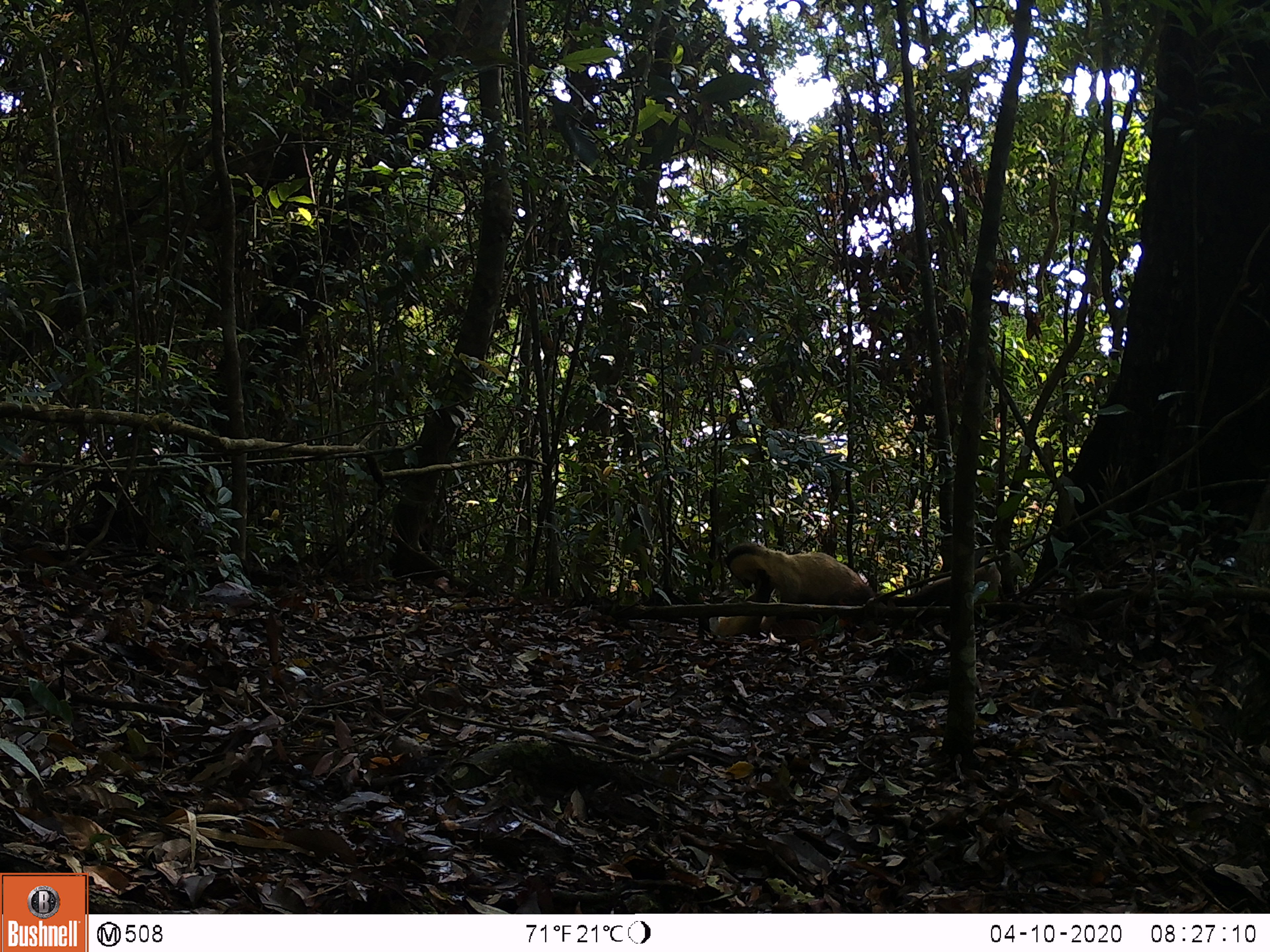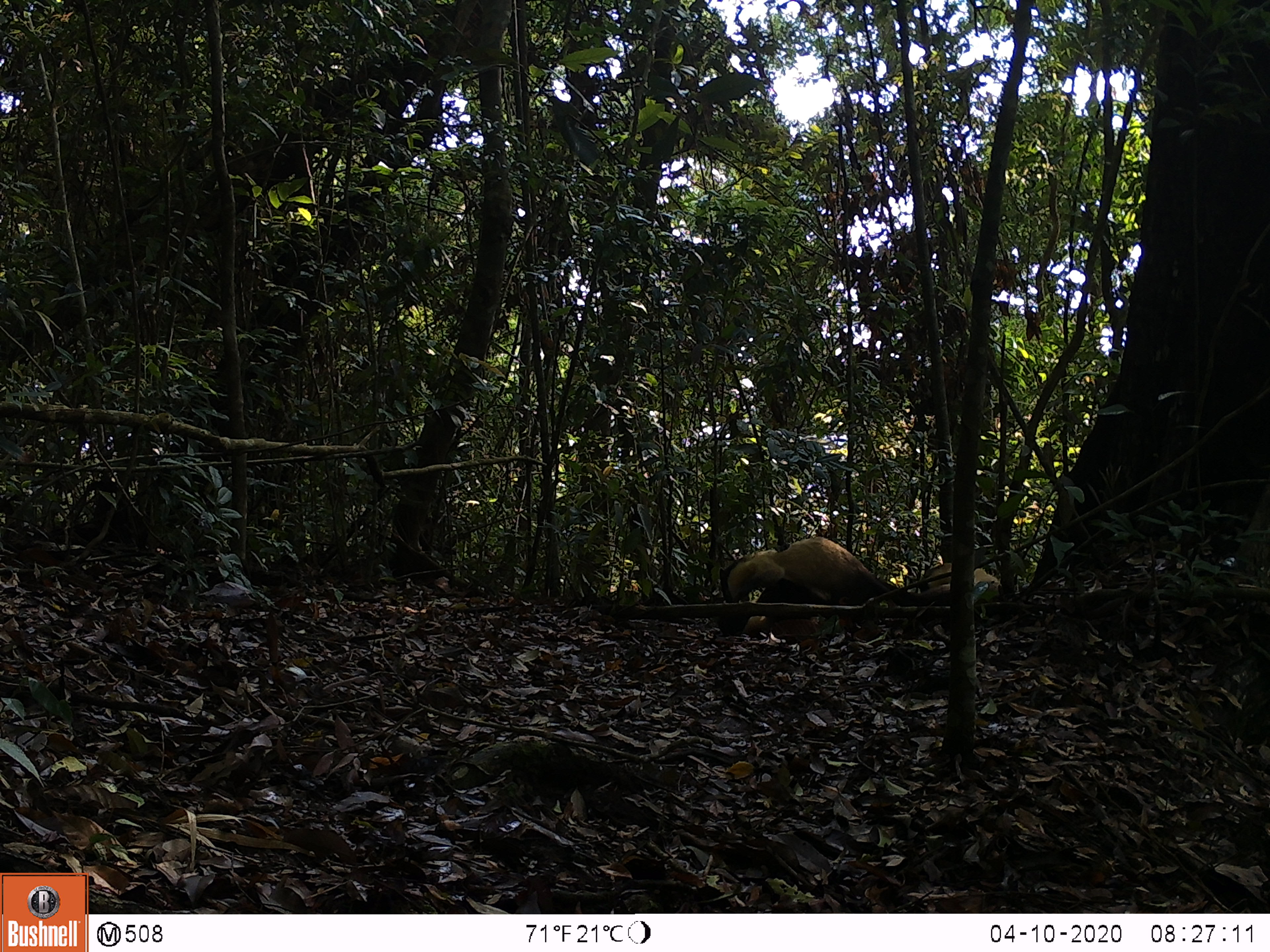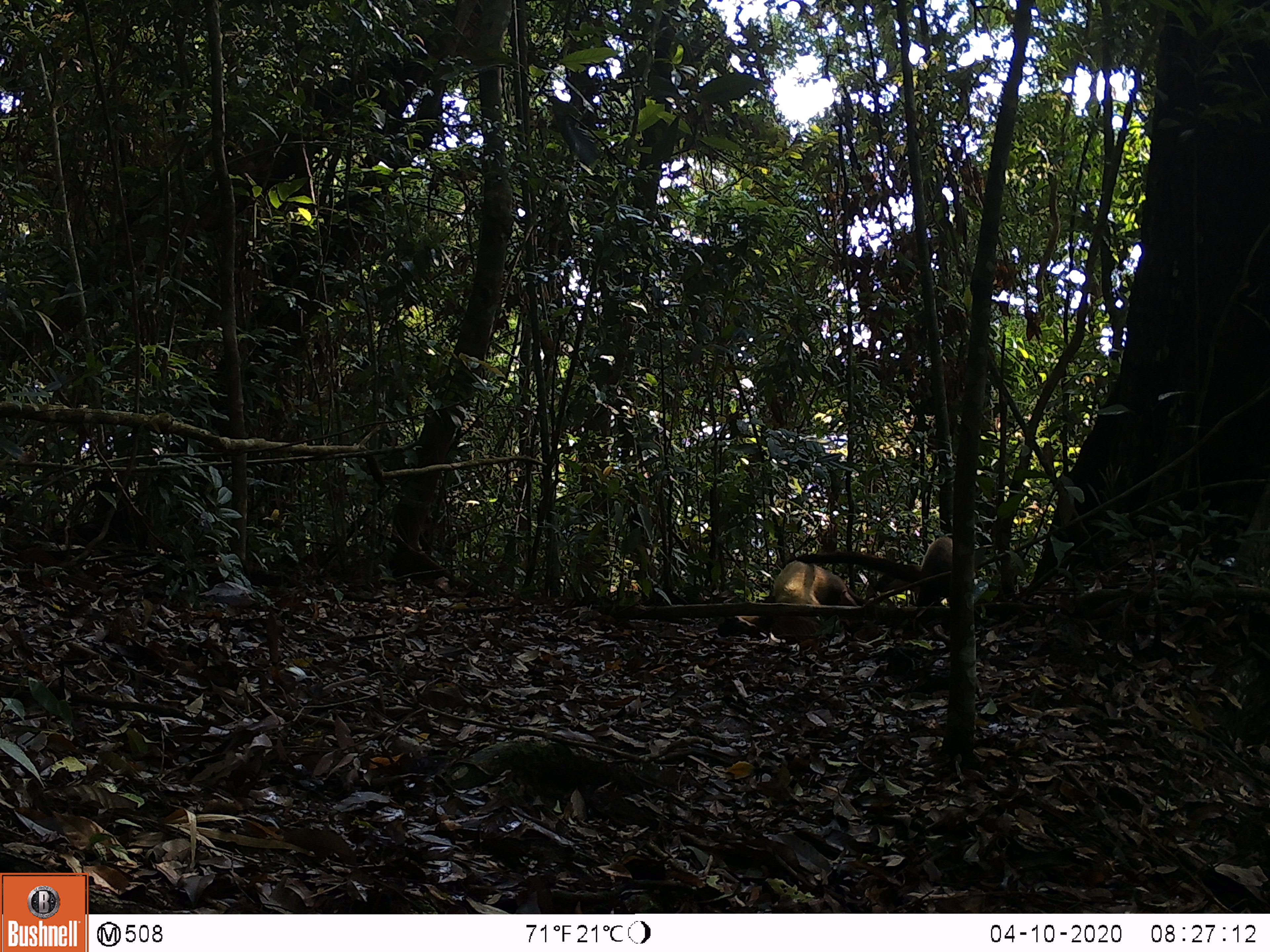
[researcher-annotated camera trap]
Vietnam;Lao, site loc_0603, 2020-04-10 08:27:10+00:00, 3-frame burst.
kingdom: Animalia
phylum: Chordata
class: Mammalia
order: Carnivora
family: Mustelidae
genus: Martes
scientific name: Martes flavigula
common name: yellow-throated marten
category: yellow throated marten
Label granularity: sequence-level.